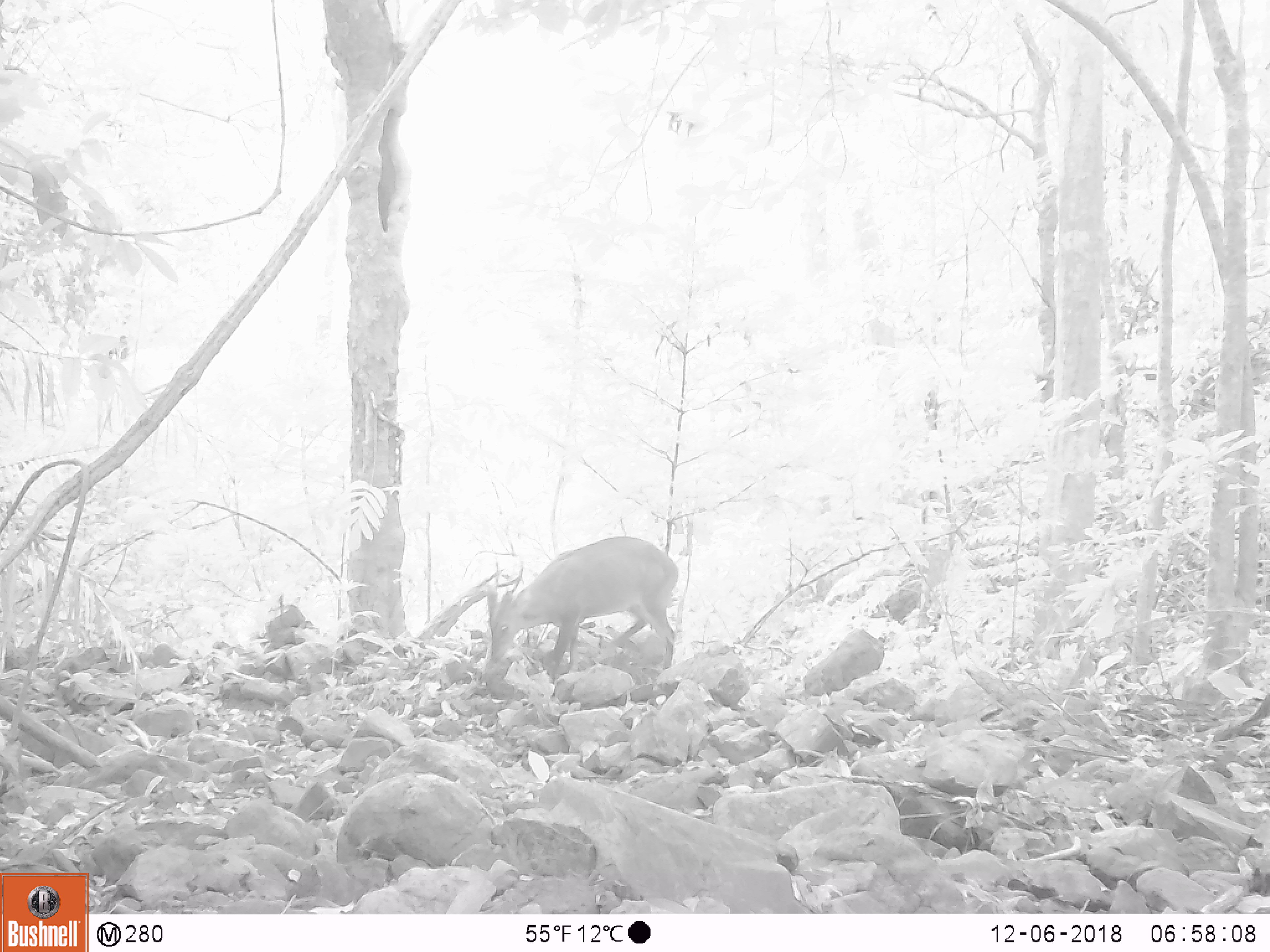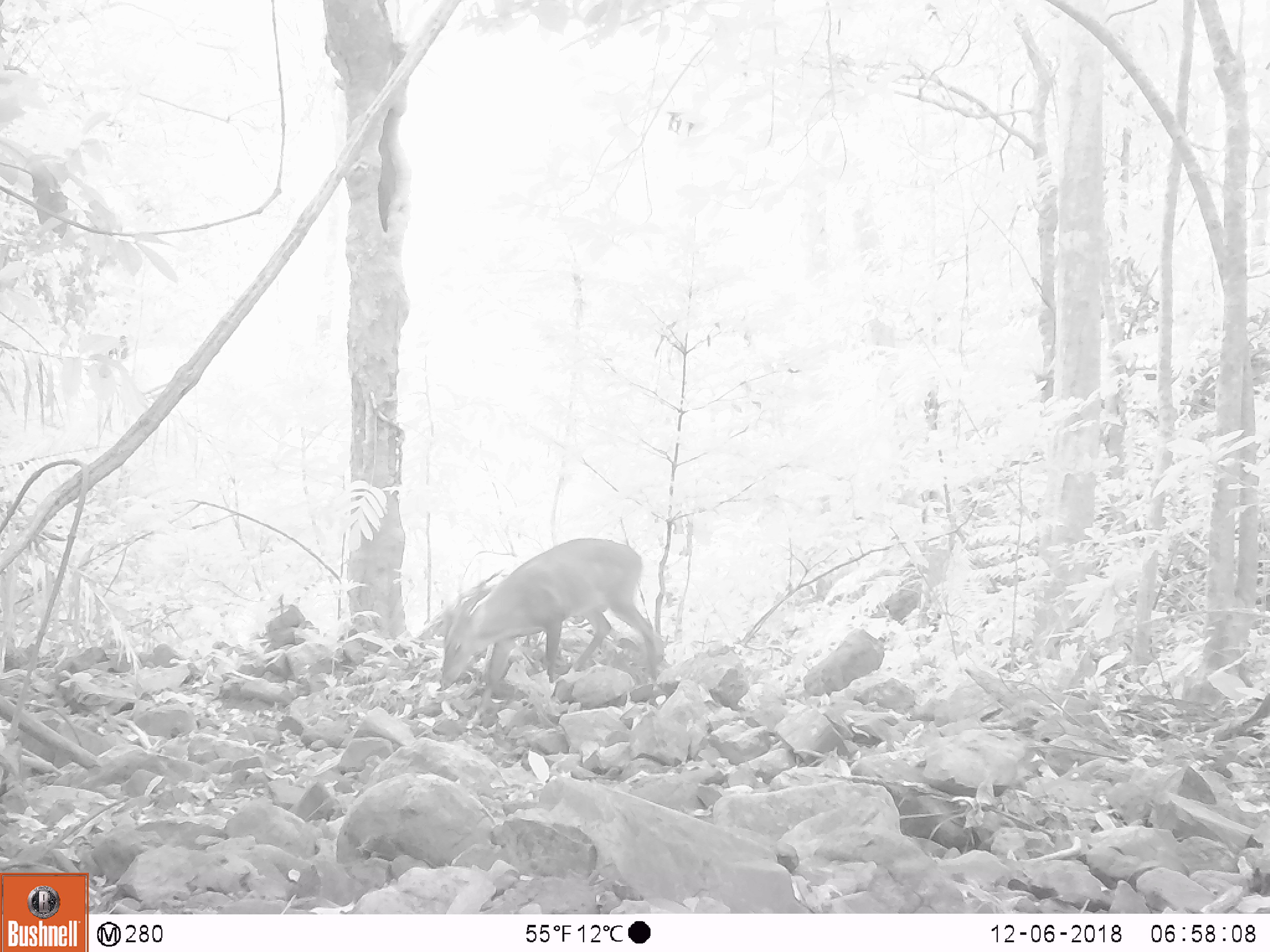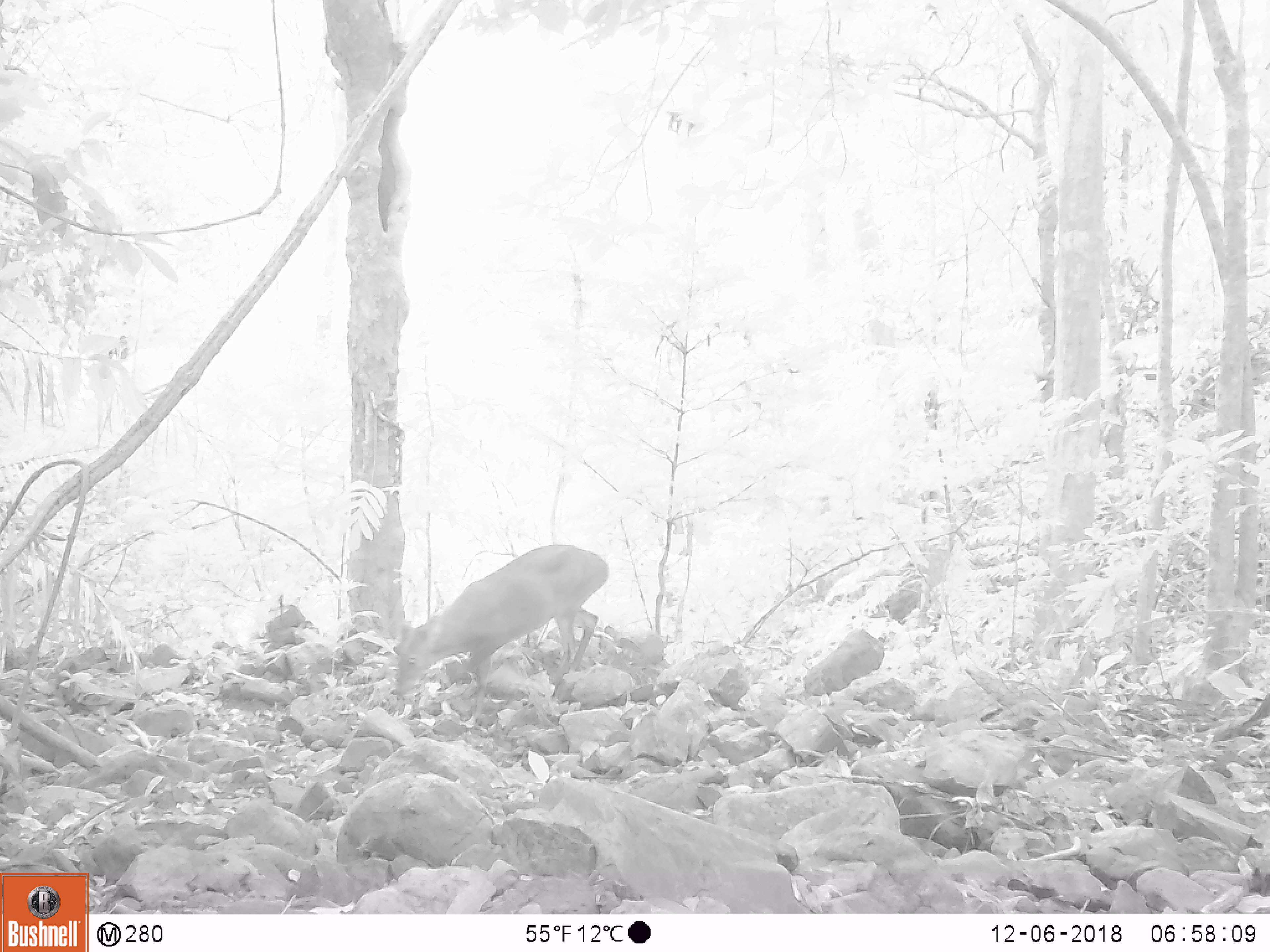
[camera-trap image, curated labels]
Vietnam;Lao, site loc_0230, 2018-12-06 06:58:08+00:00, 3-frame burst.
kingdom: Animalia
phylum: Chordata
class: Mammalia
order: Artiodactyla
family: Cervidae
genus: Muntiacus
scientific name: Muntiacus vuquangensis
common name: large-antlered muntjac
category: large antlered muntjac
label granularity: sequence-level